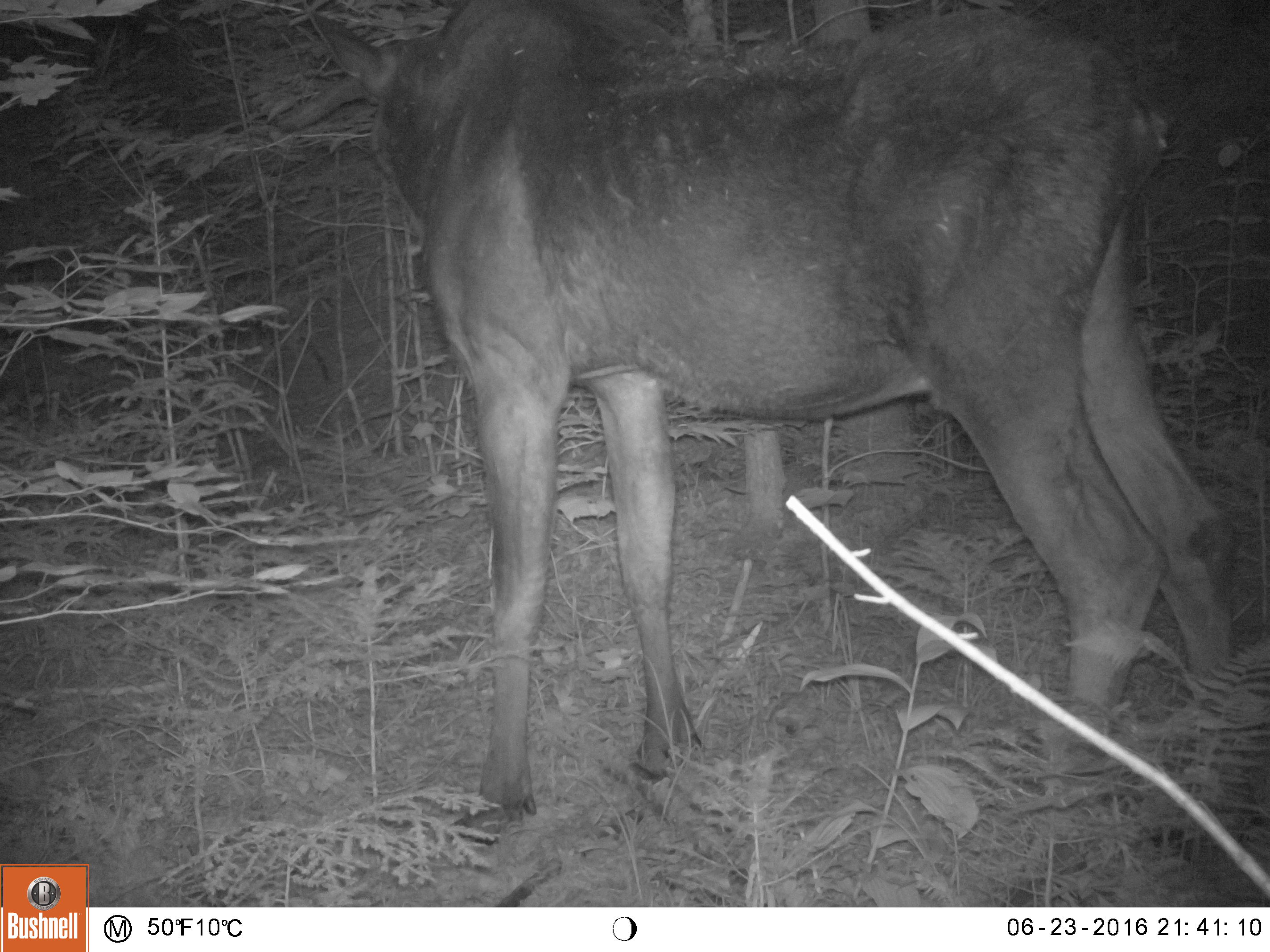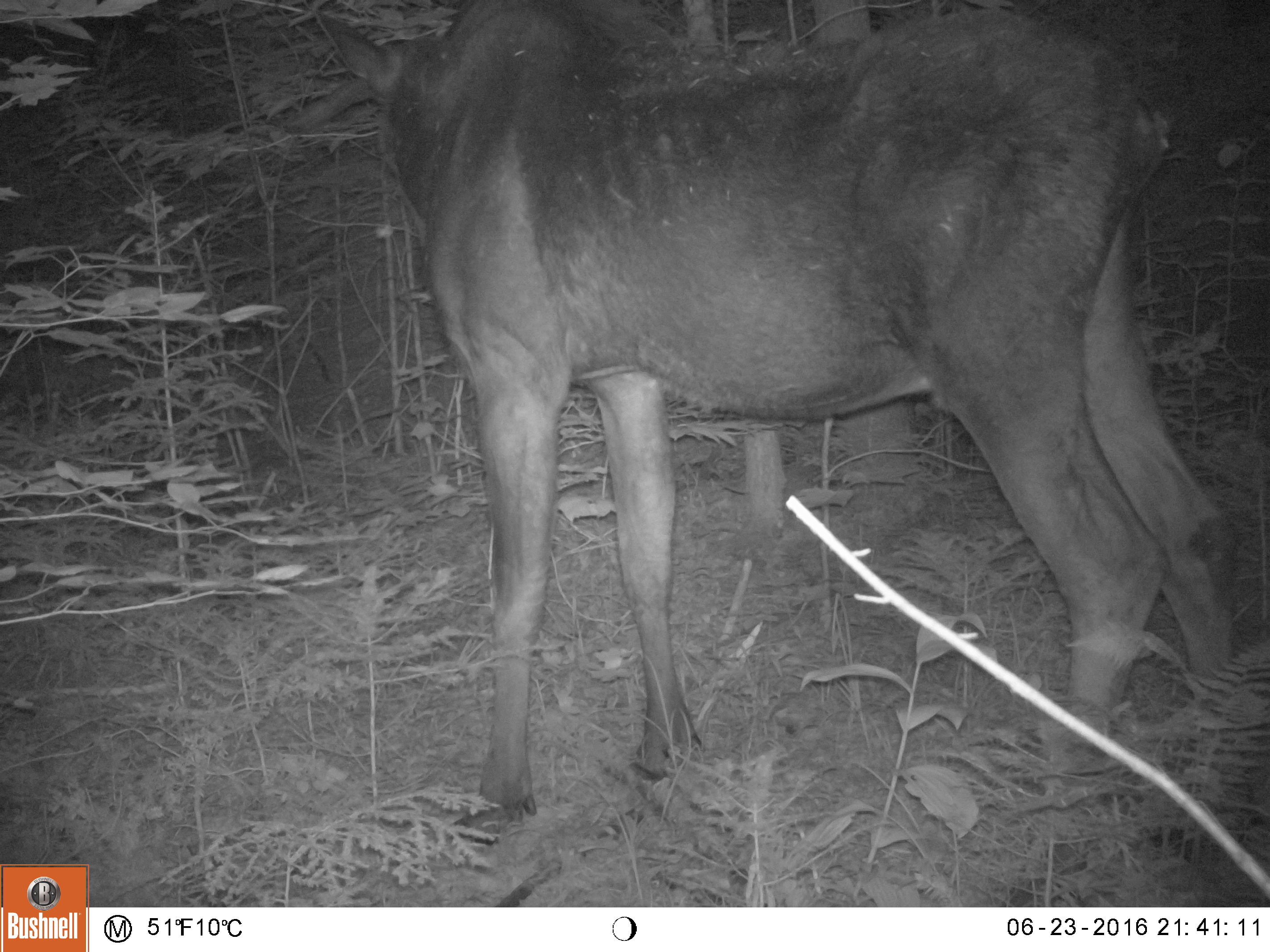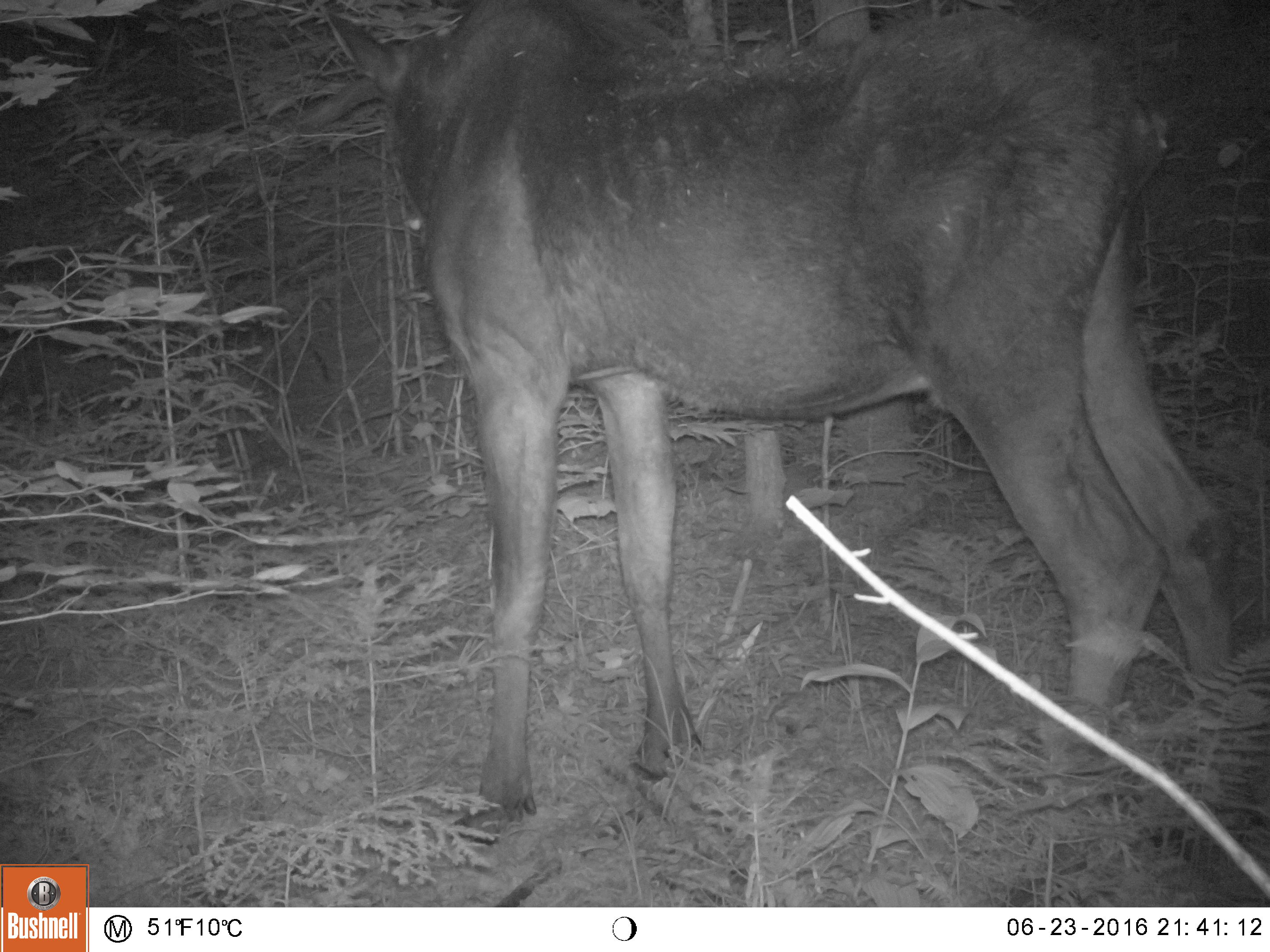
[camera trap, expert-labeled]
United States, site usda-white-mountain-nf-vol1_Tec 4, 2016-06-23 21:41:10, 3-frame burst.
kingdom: Animalia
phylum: Chordata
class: Mammalia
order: Artiodactyla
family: Cervidae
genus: Alces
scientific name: Alces alces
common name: moose